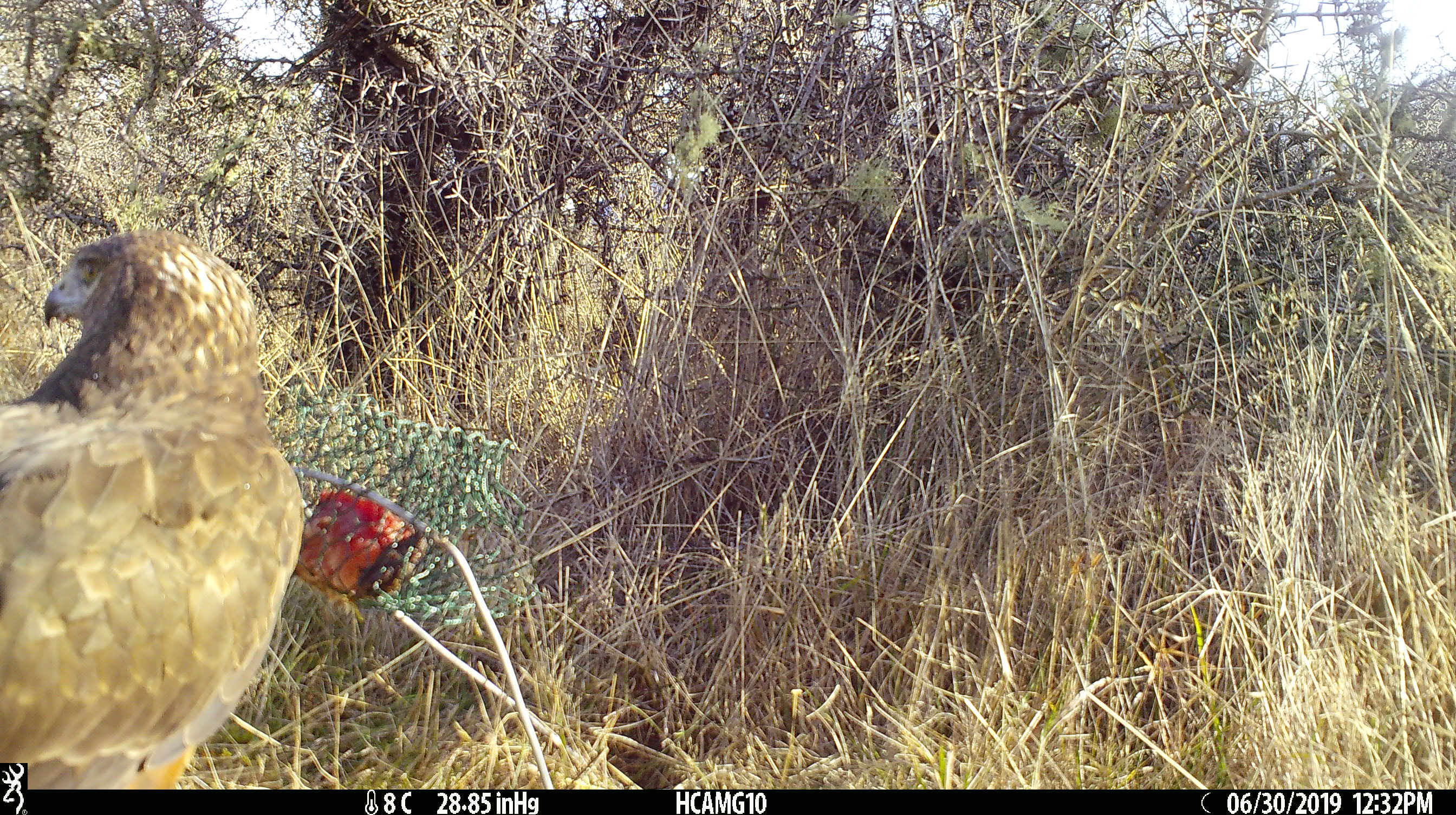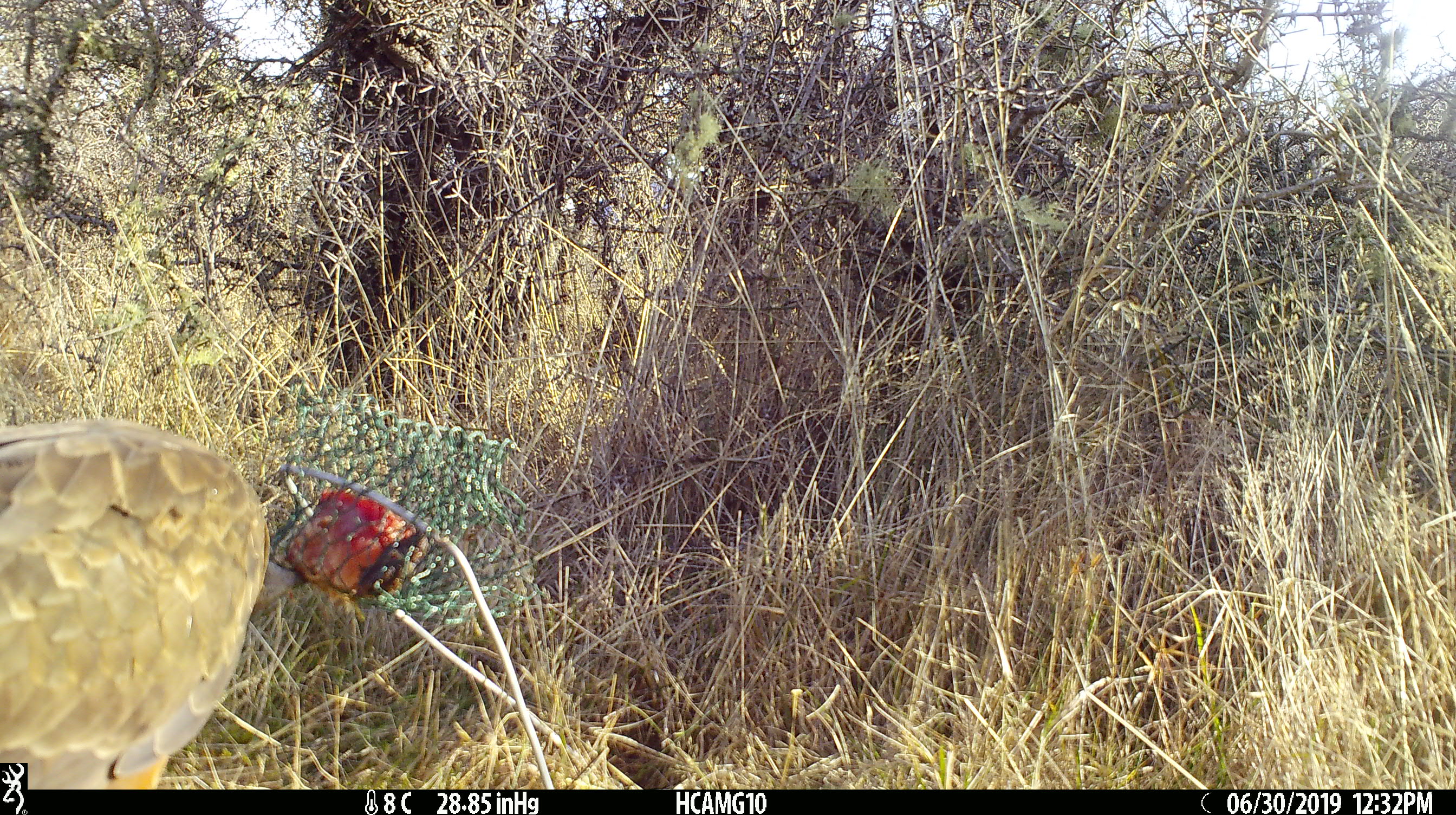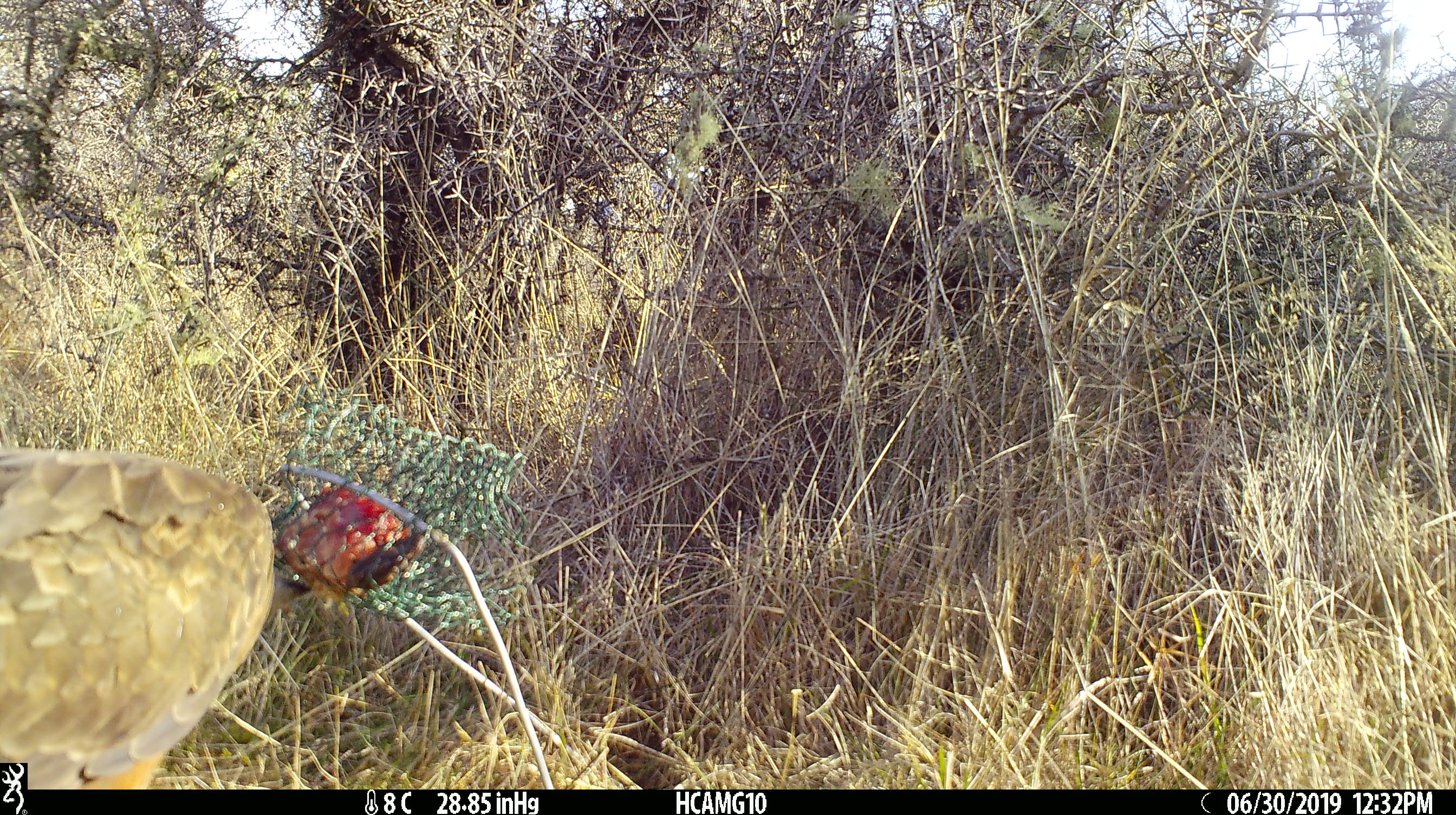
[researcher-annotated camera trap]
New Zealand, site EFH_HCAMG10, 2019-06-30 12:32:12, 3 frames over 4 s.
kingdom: Animalia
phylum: Chordata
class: Aves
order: Accipitriformes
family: Accipitridae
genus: Circus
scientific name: Circus approximans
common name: swamp harrier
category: harrier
Harrier (swamp harrier) (Circus approximans).